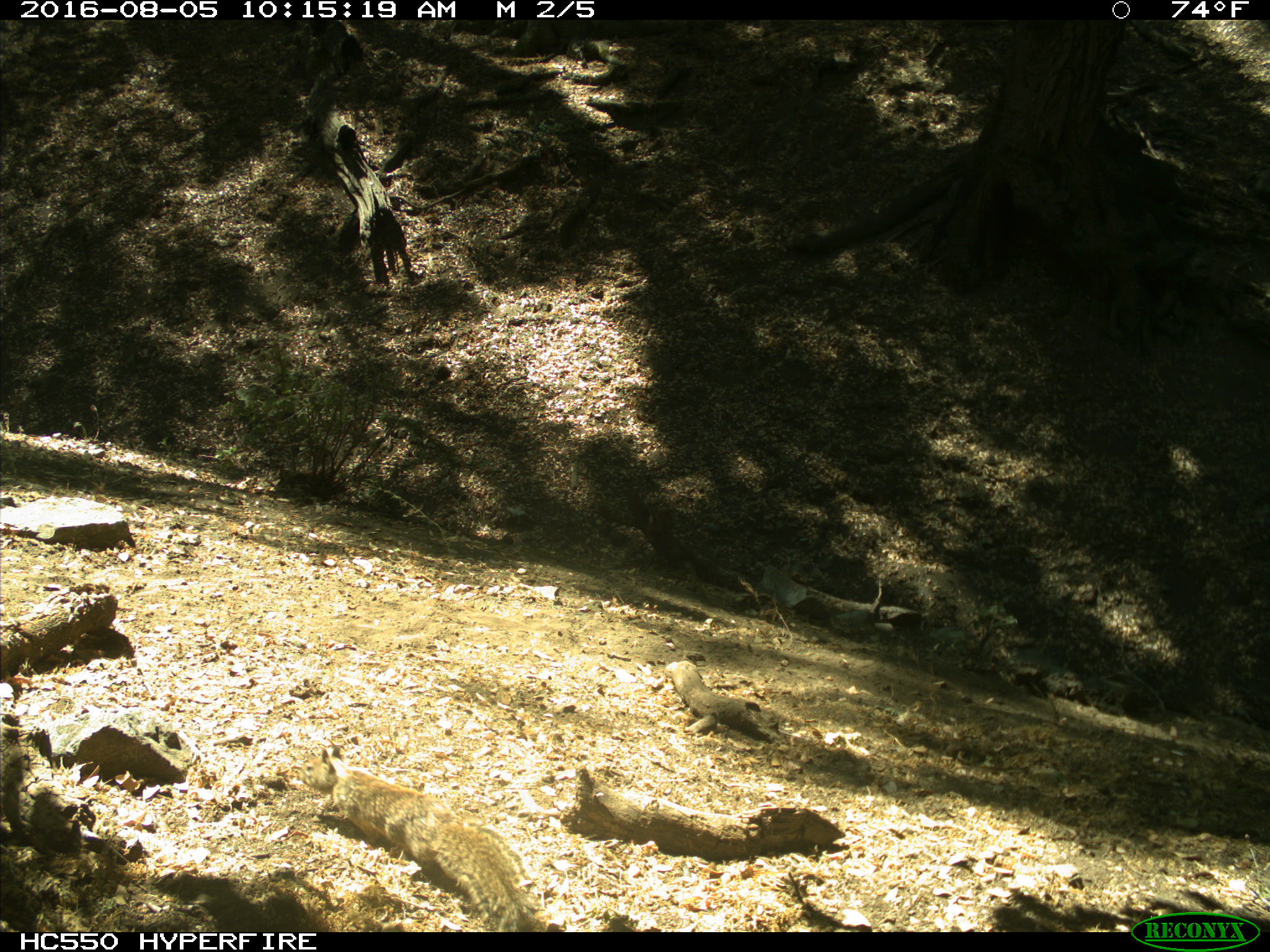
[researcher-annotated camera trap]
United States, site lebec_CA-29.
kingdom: Animalia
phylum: Chordata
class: Mammalia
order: Rodentia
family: Sciuridae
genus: Otospermophilus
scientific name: Otospermophilus beecheyi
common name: california ground squirrel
Otospermophilus beecheyi (california ground squirrel).